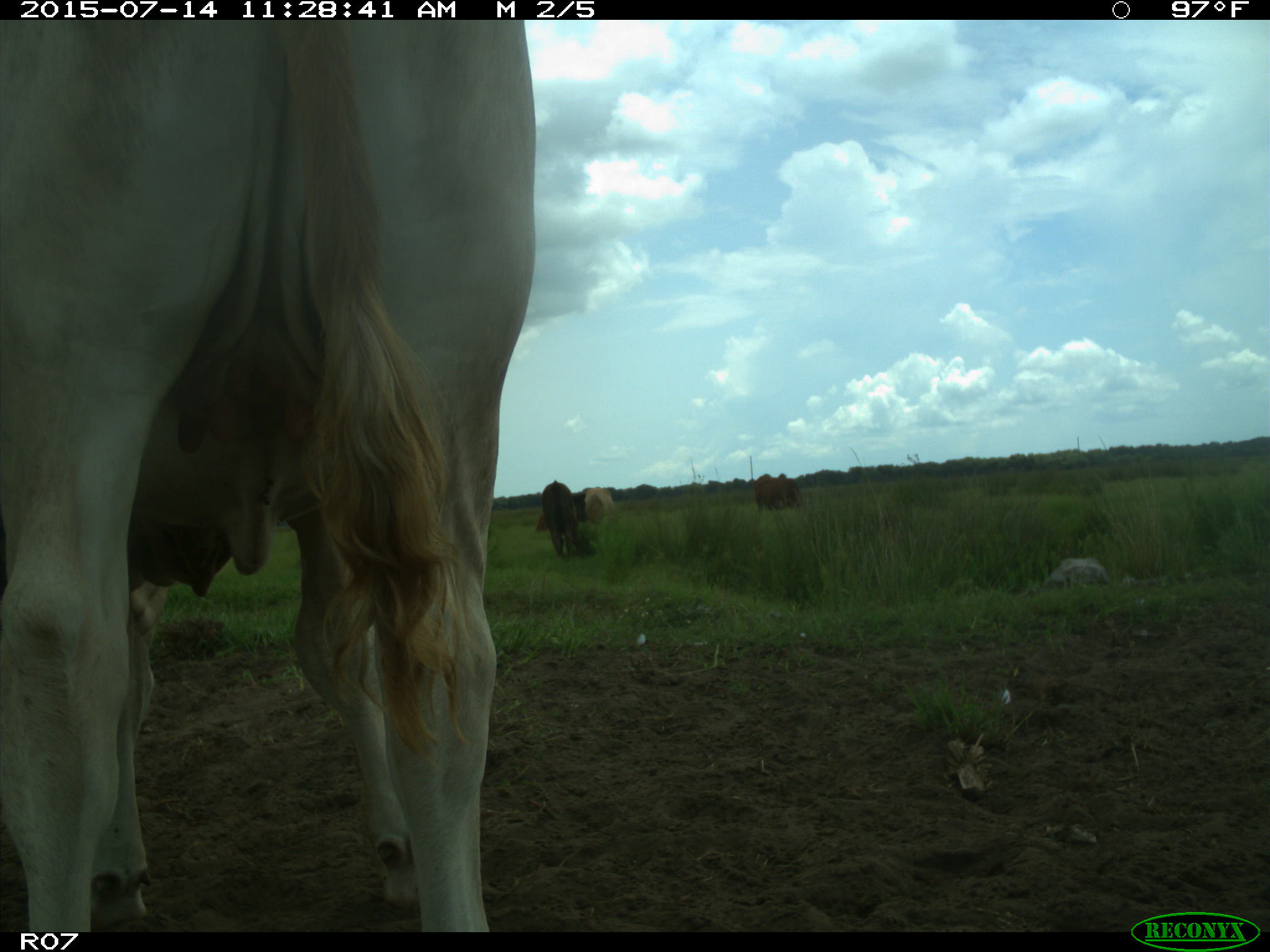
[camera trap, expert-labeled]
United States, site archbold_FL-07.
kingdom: Animalia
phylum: Chordata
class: Mammalia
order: Artiodactyla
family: Bovidae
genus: Bos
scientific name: Bos taurus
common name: domestic cow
Bos taurus (domestic cow).